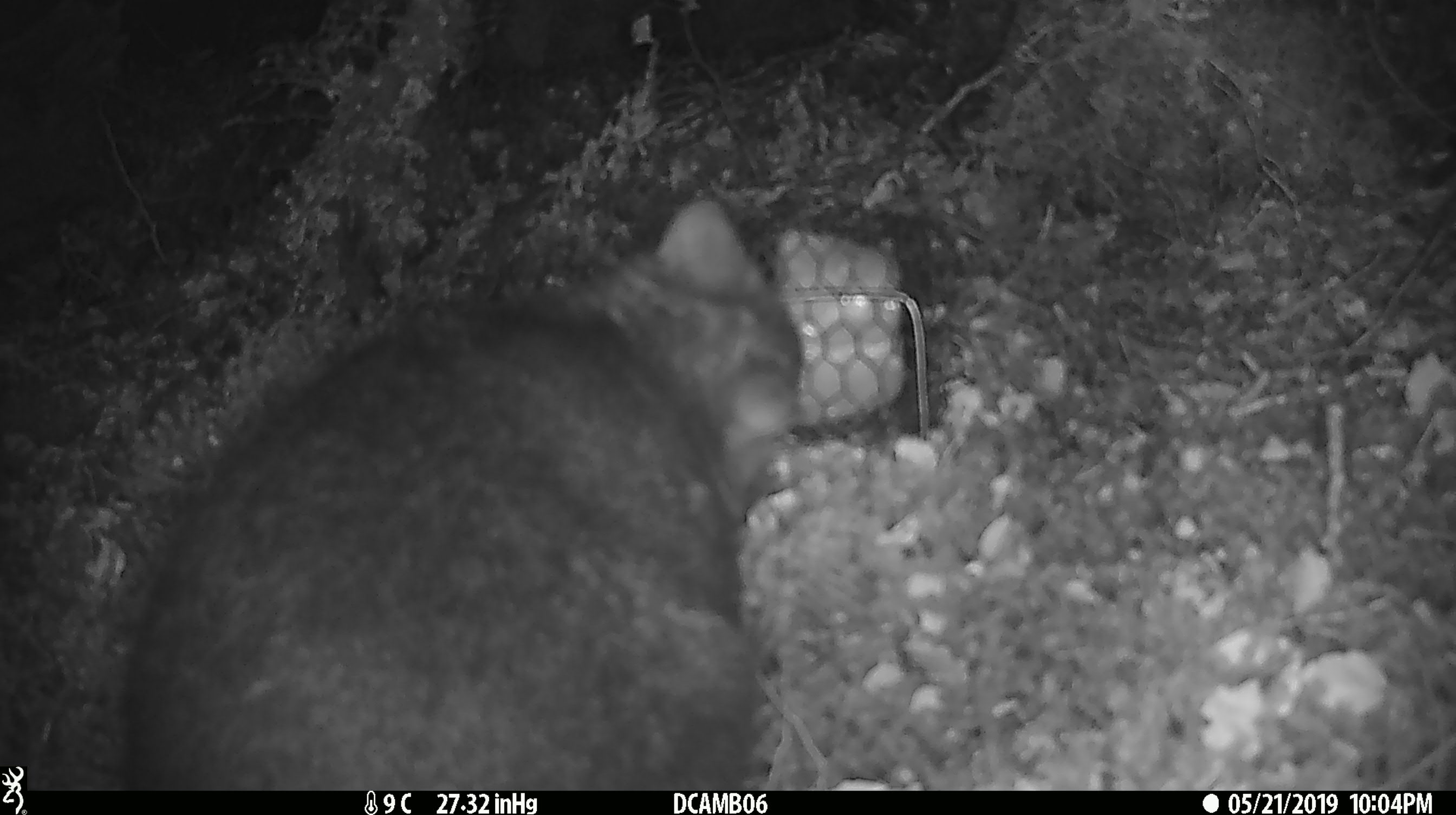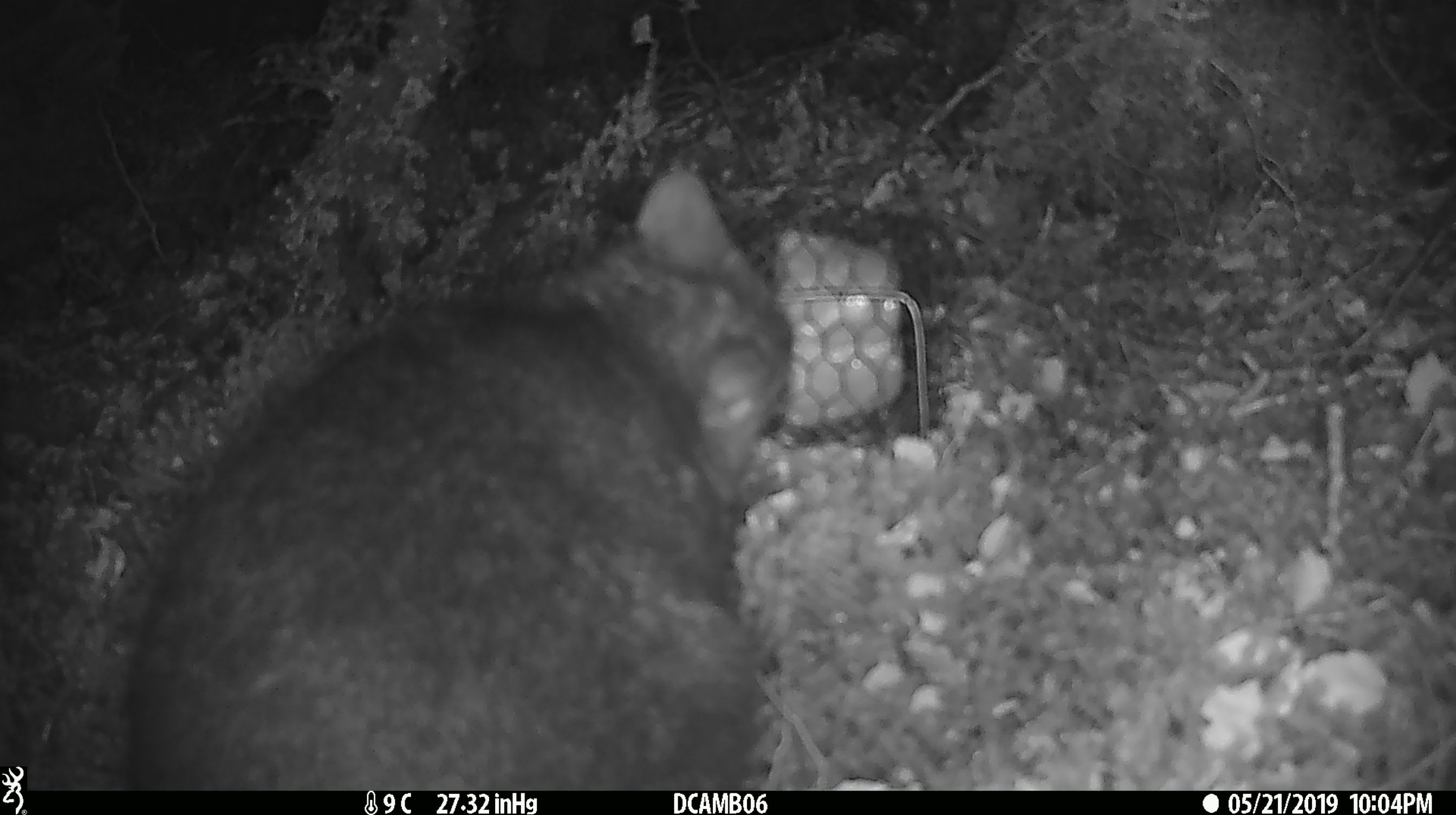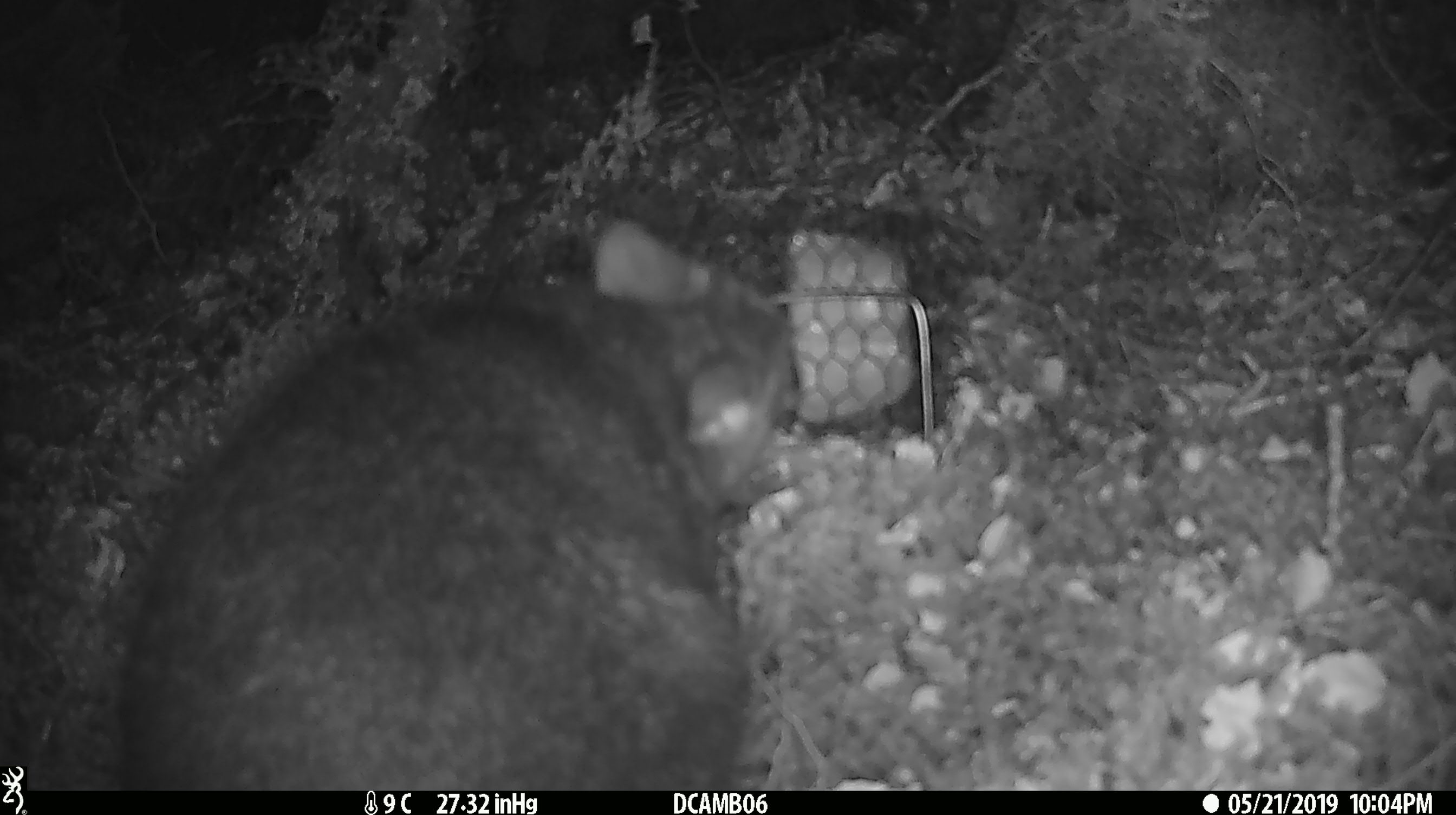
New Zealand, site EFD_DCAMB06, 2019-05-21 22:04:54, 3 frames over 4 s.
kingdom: Animalia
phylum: Chordata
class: Mammalia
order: Diprotodontia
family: Phalangeridae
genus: Trichosurus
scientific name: Trichosurus vulpecula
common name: common brushtail possum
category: possum